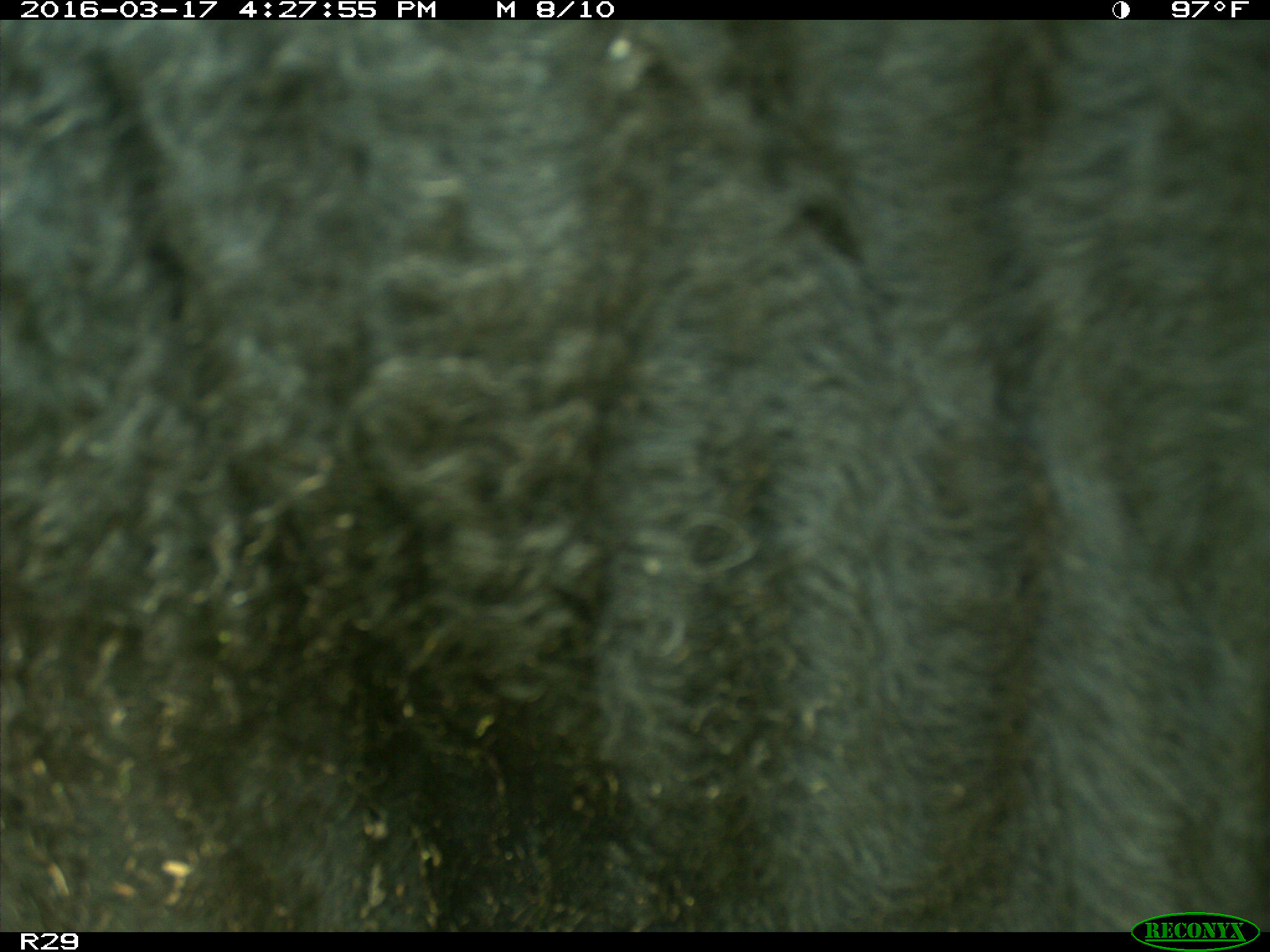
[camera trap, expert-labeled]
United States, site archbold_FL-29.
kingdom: Animalia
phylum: Chordata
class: Mammalia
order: Artiodactyla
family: Bovidae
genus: Bos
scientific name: Bos taurus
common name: domestic cow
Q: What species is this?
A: Bos taurus (domestic cow).